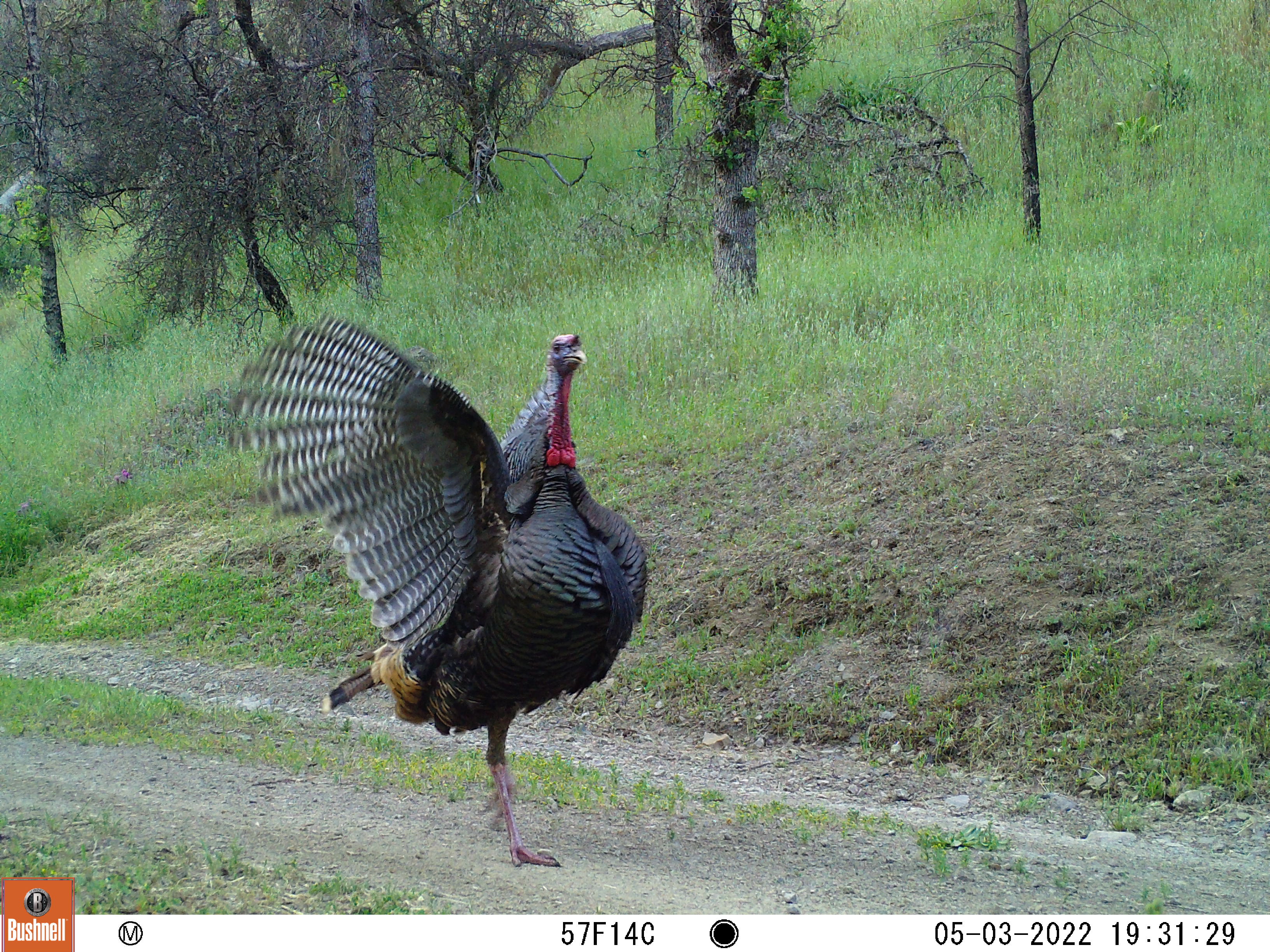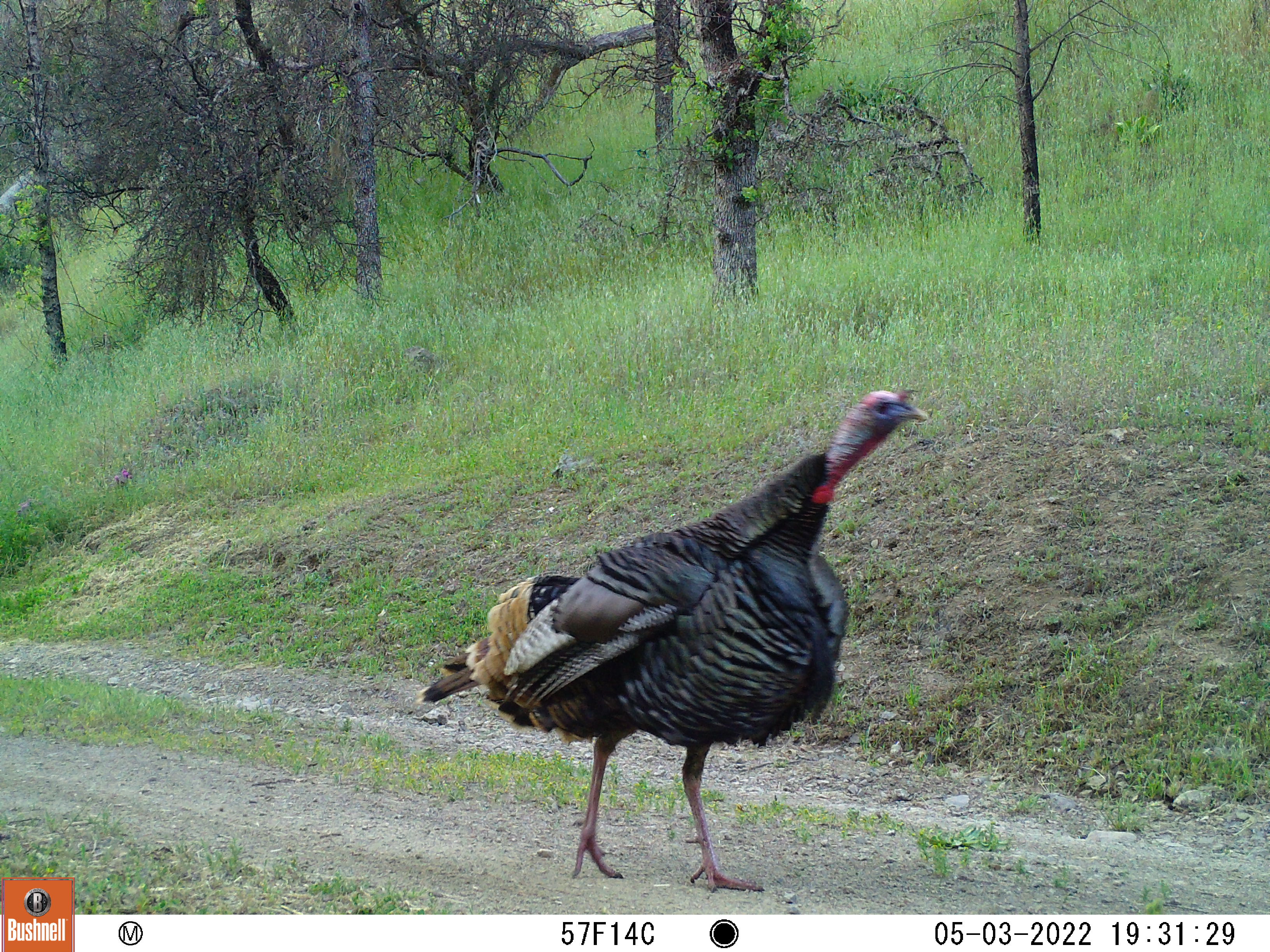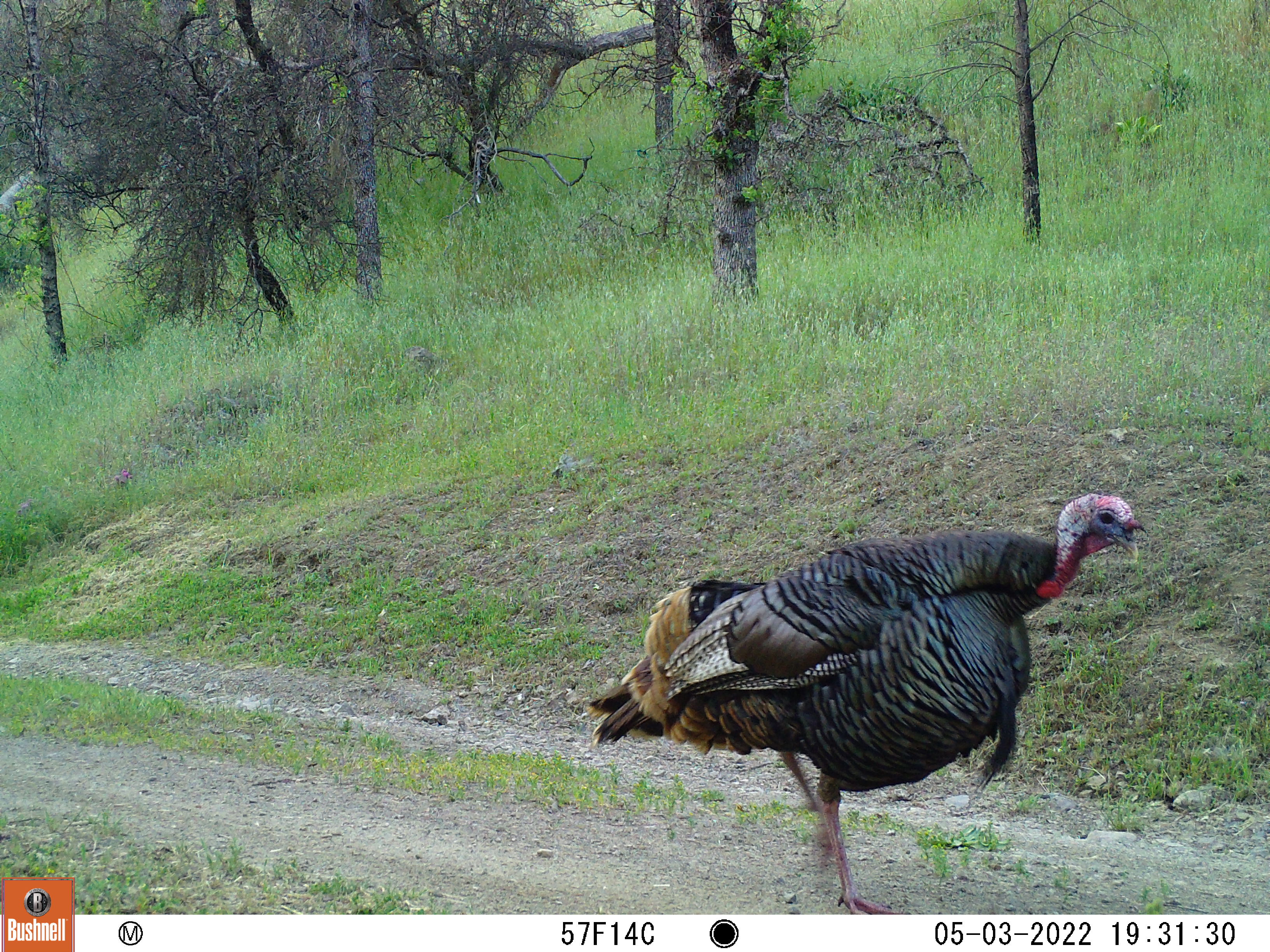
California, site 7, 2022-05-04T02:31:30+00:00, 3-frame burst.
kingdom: Animalia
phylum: Chordata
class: Aves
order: Galliformes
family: Phasianidae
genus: Meleagris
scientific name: Meleagris gallopavo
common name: turkey